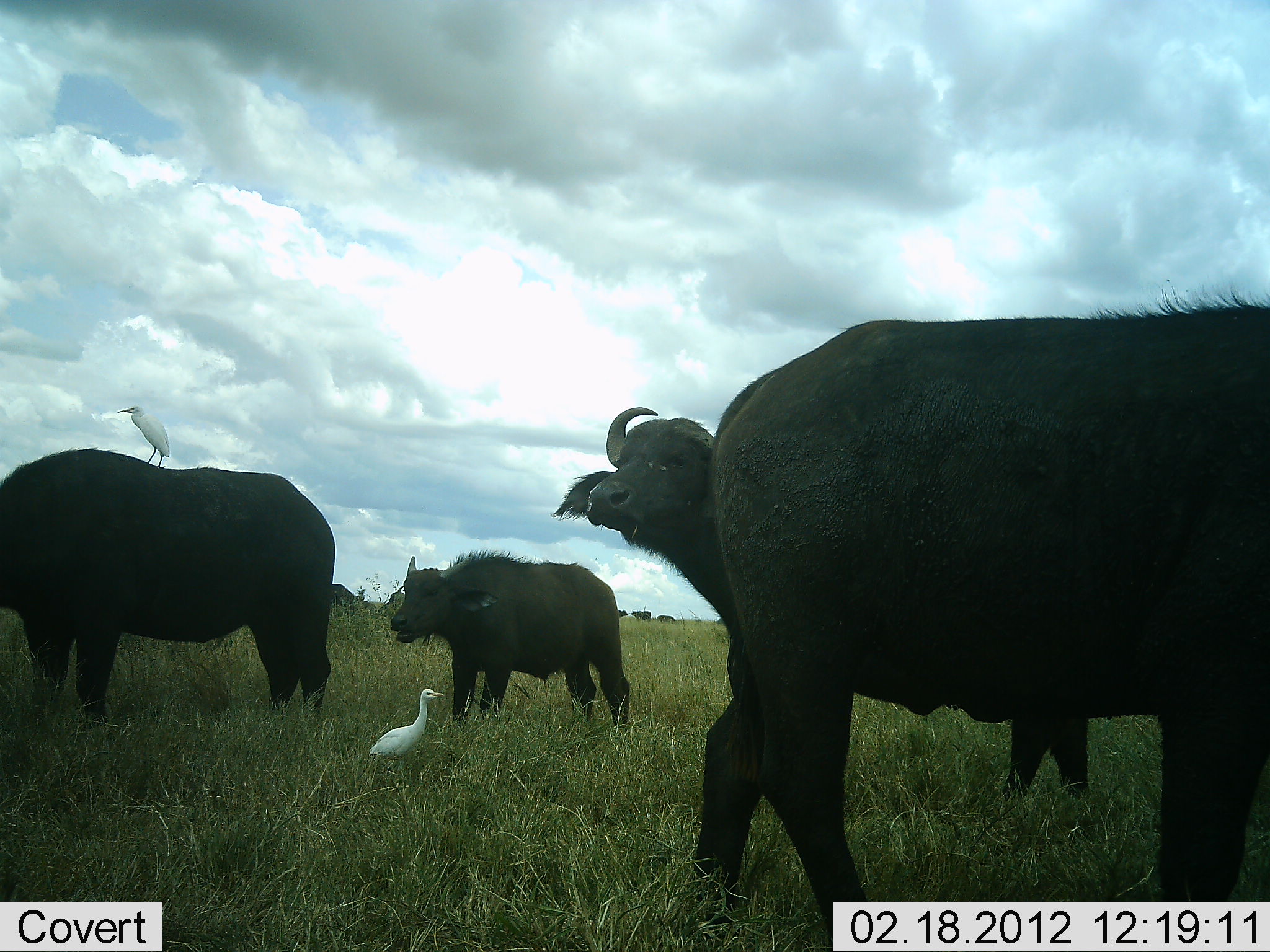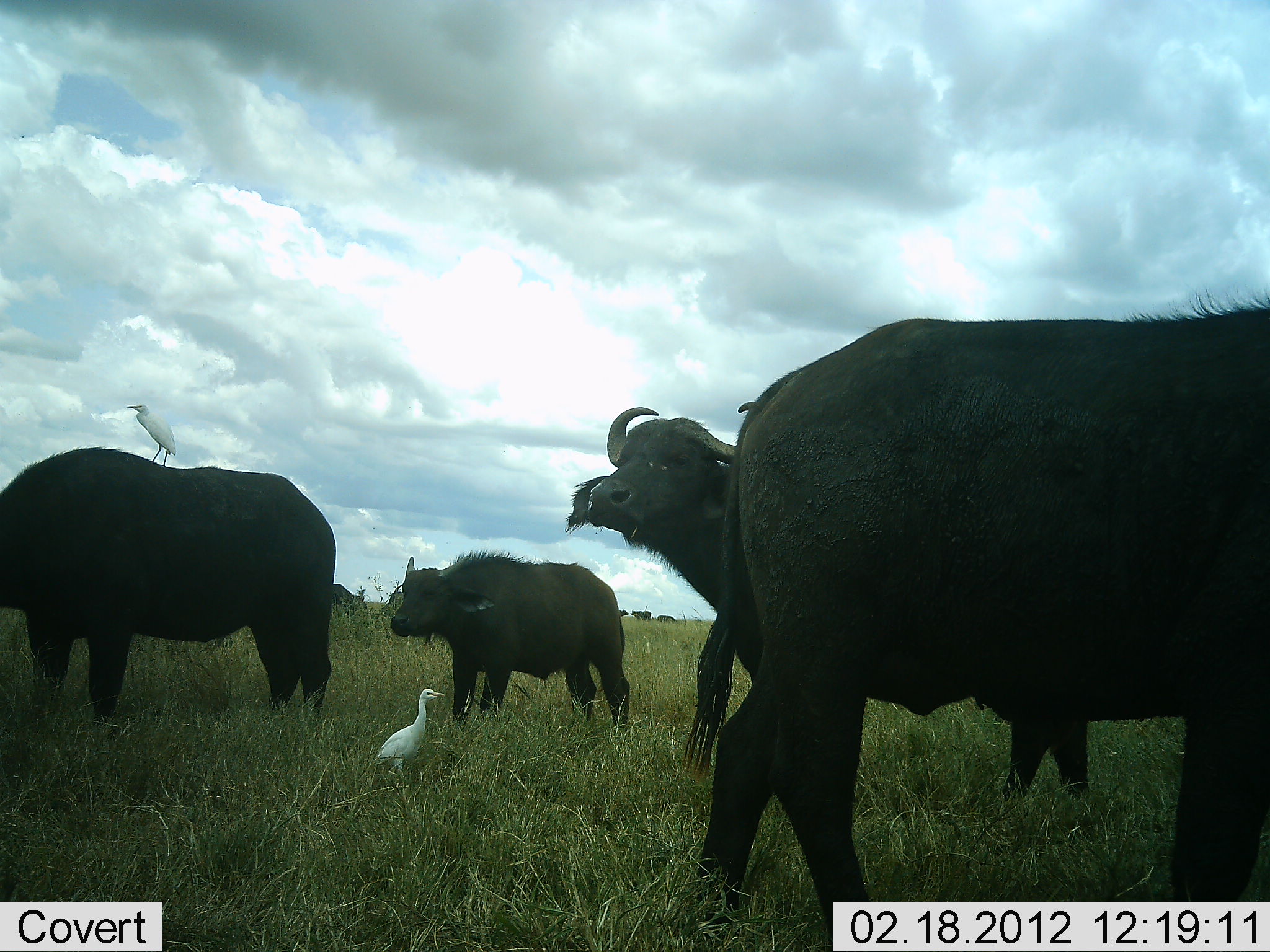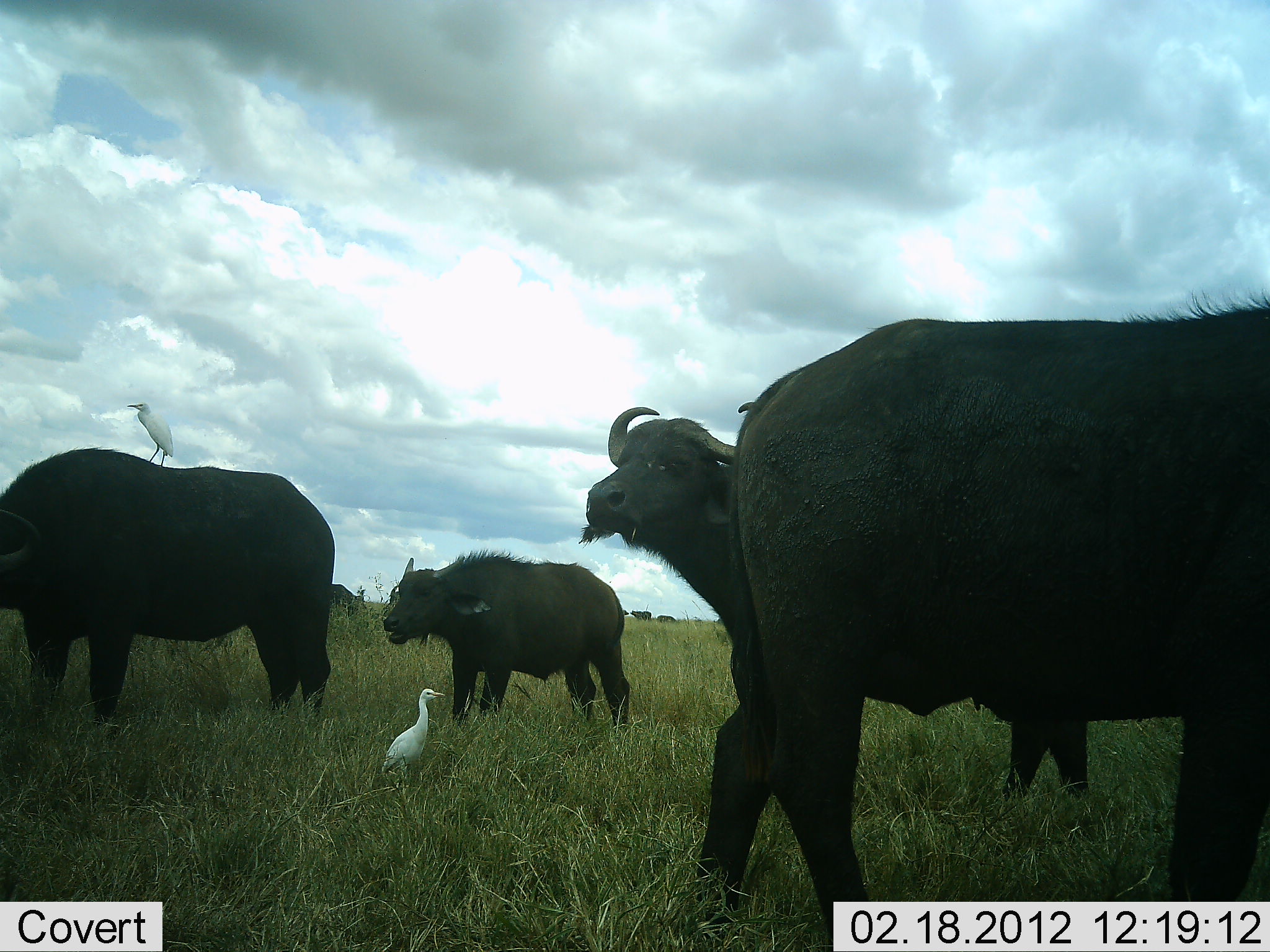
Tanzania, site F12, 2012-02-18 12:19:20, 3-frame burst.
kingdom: Animalia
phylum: Chordata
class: Mammalia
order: Artiodactyla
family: Bovidae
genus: Syncerus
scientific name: Syncerus caffer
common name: cape buffalo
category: buffalo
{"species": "buffalo (cape buffalo) (Syncerus caffer)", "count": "4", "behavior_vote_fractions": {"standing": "76%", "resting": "6%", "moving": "0%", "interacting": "0%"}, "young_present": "41%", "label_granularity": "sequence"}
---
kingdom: Animalia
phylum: Chordata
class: Aves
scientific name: Aves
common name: bird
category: otherbird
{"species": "otherbird (bird) (Aves)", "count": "2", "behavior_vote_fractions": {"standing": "100%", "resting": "0%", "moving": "0%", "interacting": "7%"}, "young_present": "0%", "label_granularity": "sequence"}